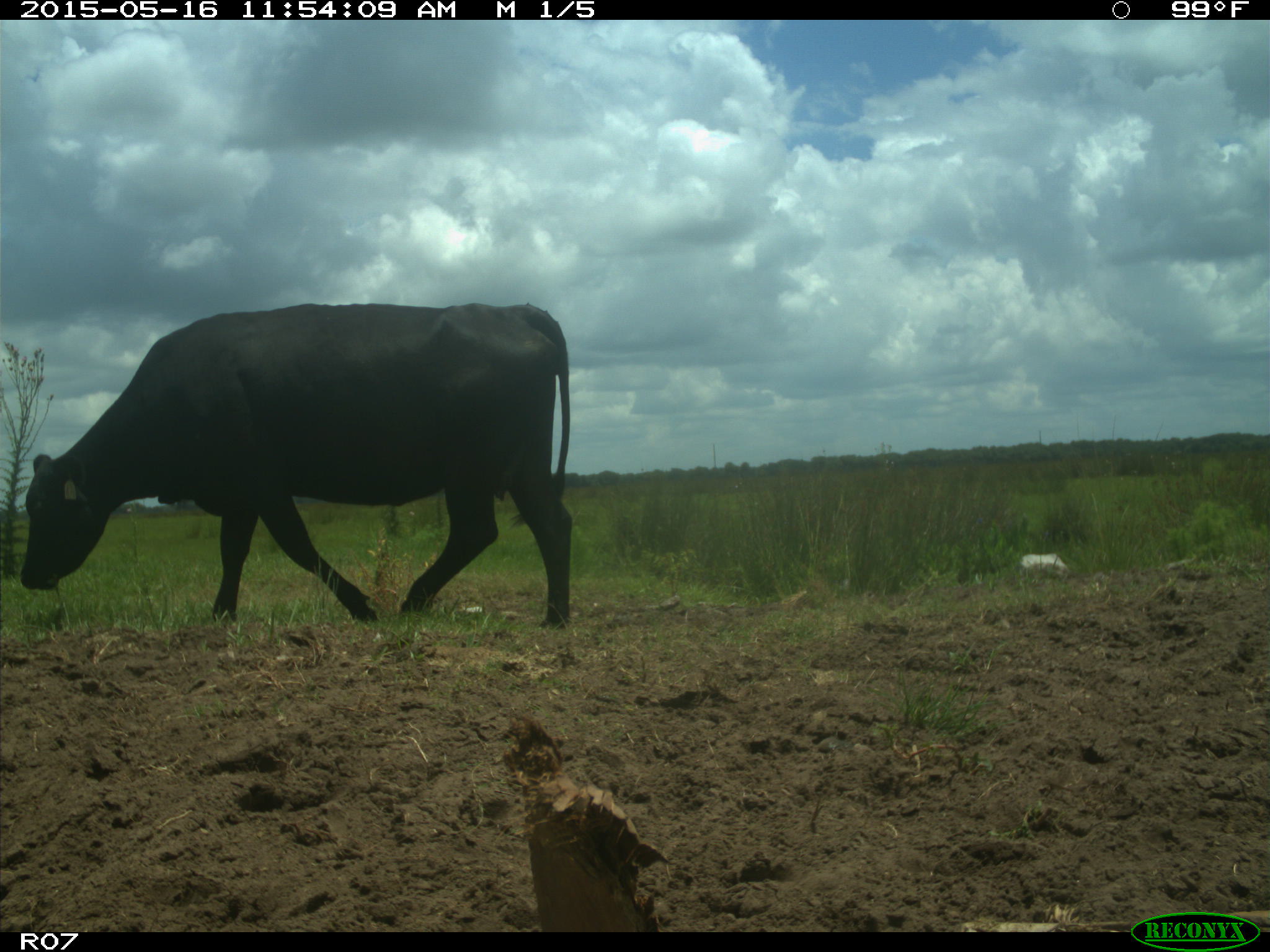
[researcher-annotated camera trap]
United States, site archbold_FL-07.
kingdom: Animalia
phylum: Chordata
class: Mammalia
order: Artiodactyla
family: Bovidae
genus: Bos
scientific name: Bos taurus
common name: domestic cow